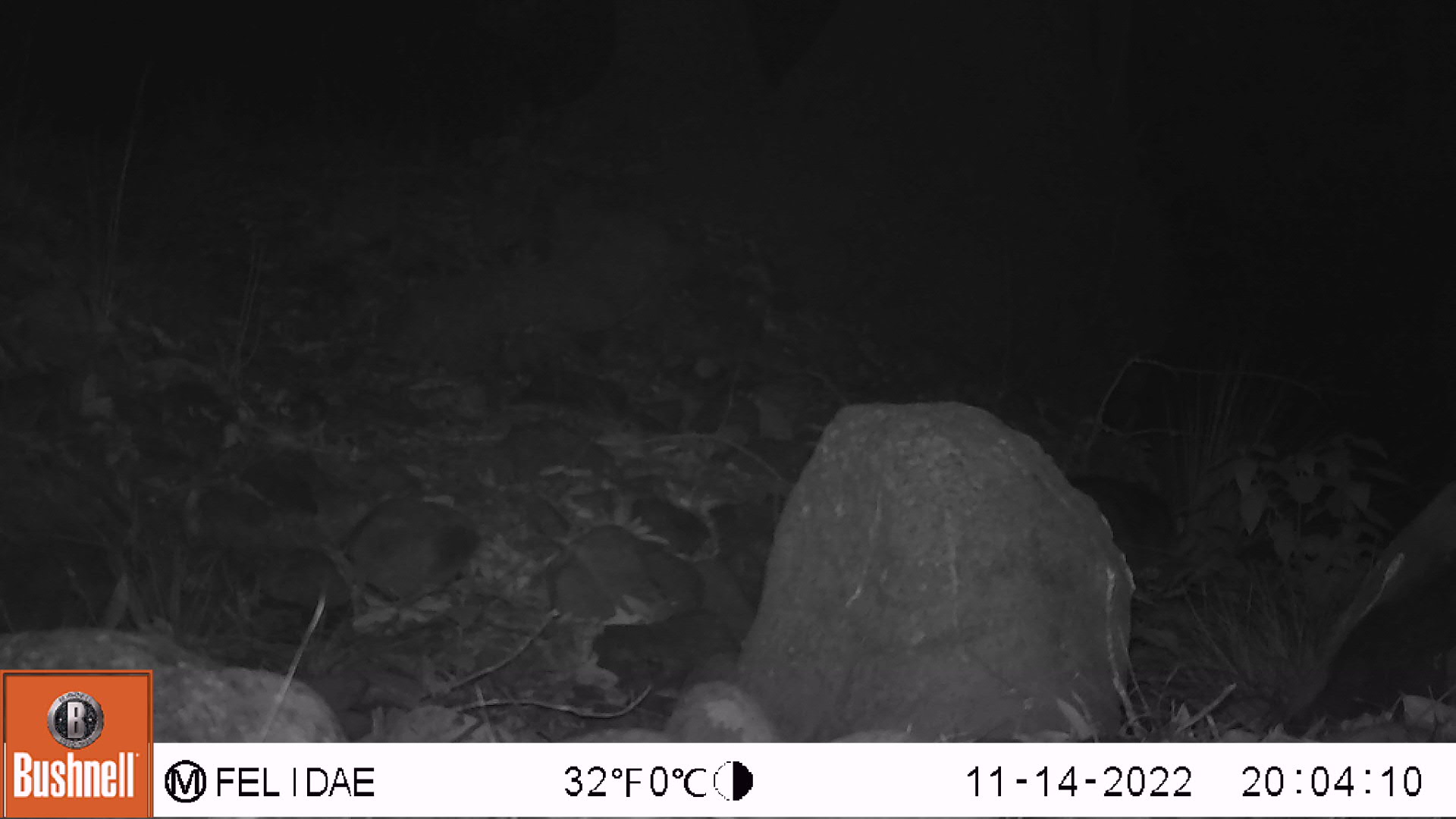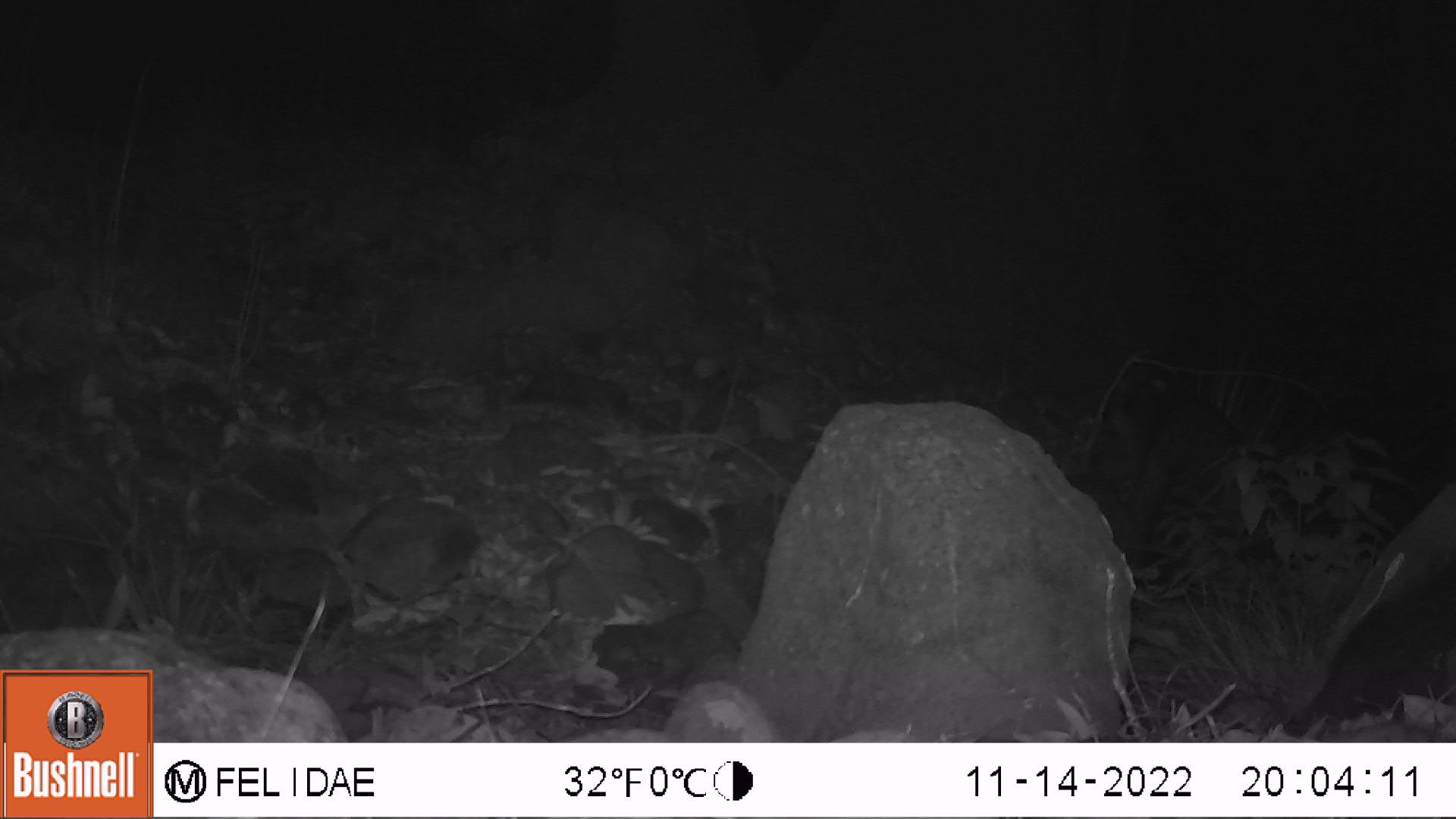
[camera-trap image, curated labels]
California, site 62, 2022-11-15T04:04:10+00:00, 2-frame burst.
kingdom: Animalia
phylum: Chordata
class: Mammalia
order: Carnivora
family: Procyonidae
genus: Procyon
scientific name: Procyon lotor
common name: raccoon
Raccoon (Procyon lotor).